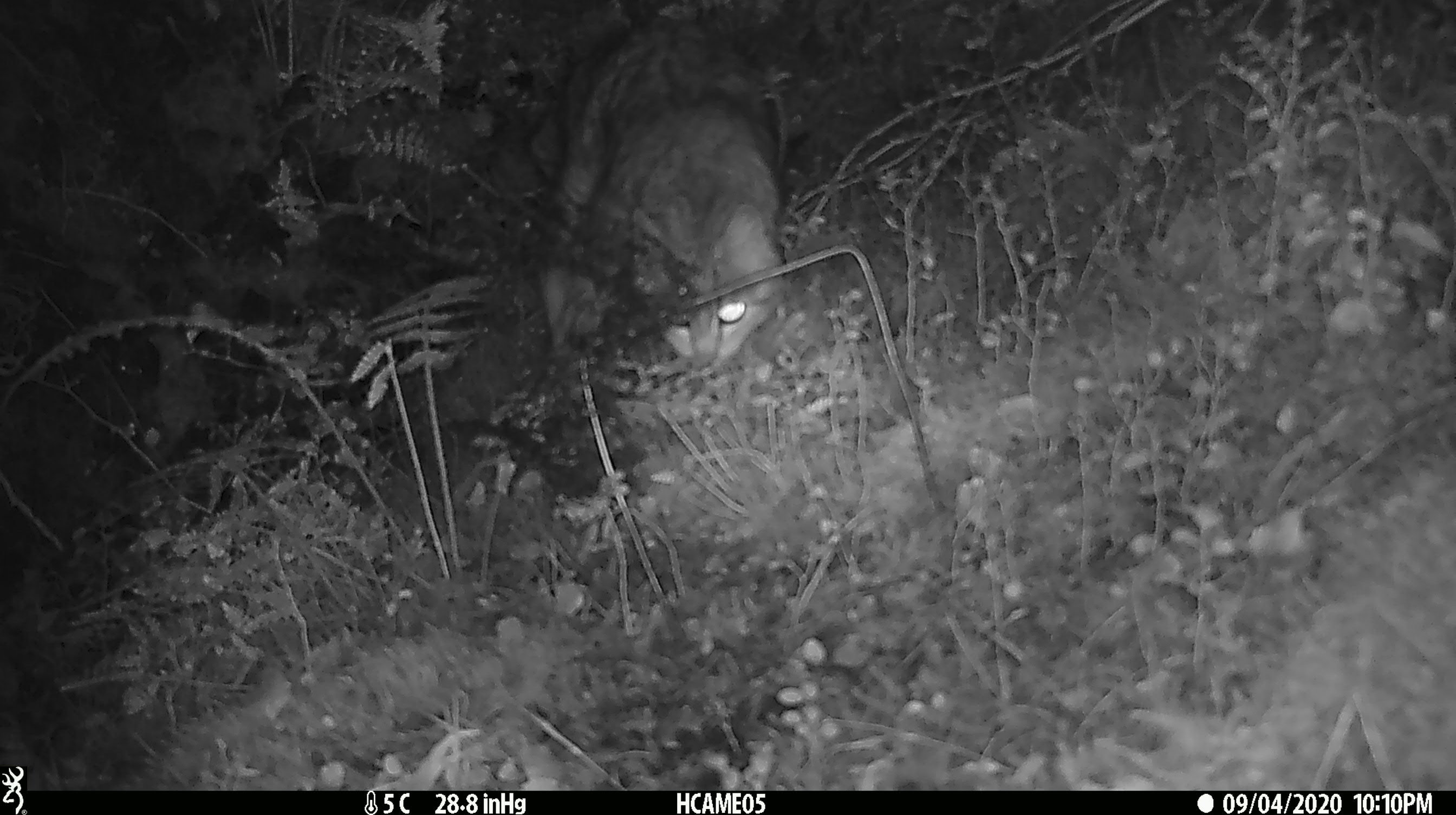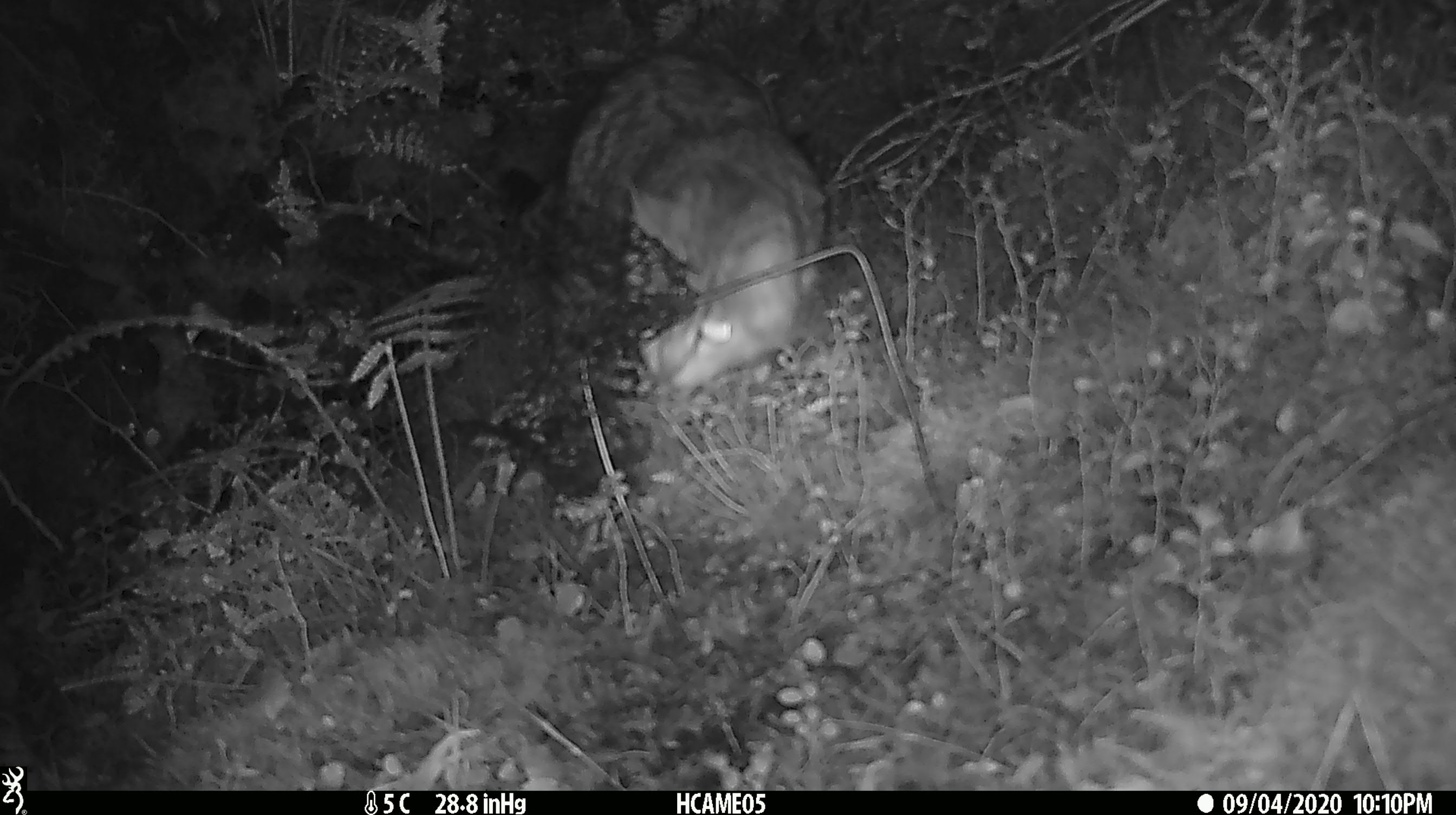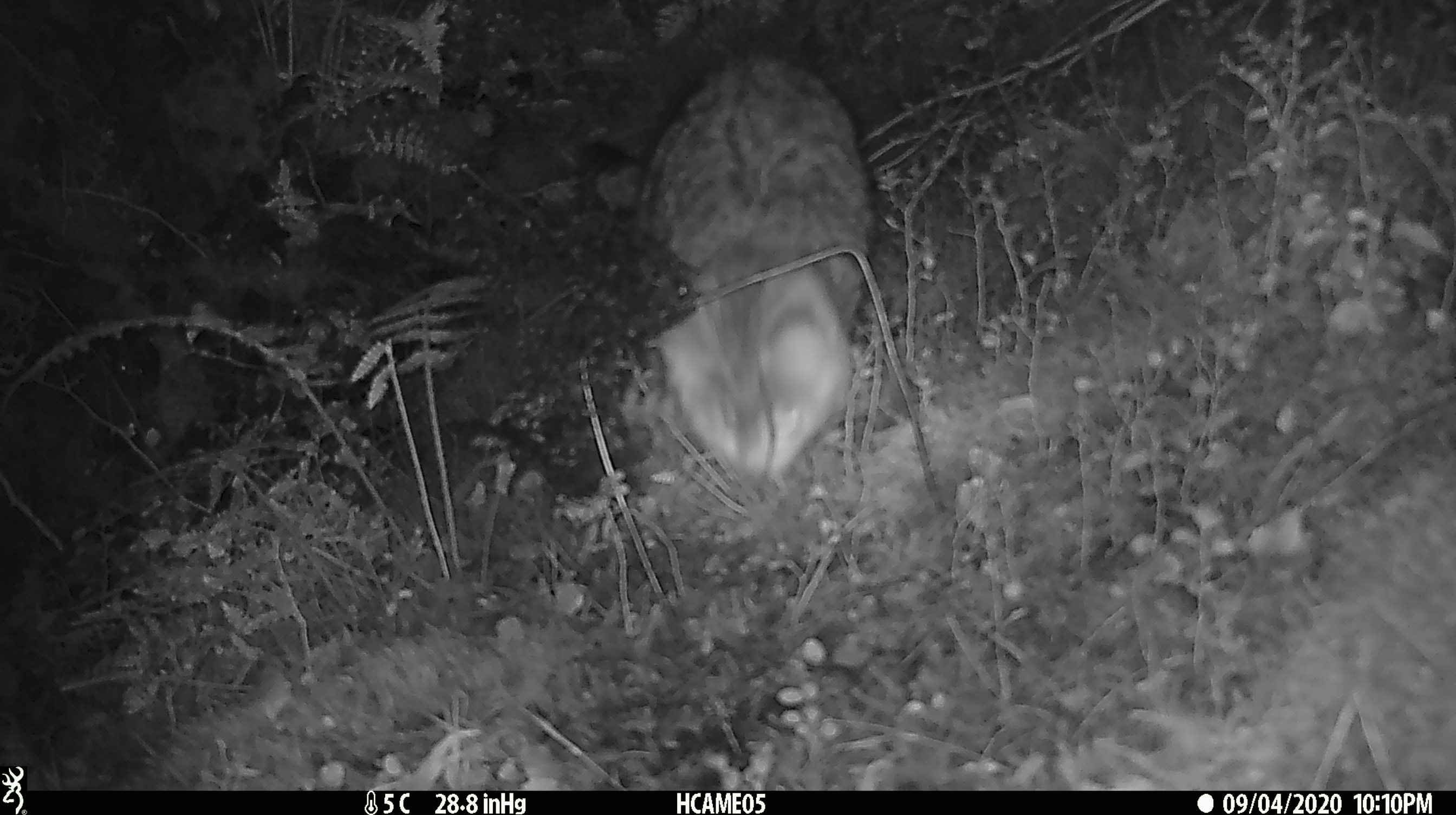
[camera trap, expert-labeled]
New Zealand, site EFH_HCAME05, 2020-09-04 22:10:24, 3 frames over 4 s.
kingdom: Animalia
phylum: Chordata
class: Mammalia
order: Carnivora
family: Felidae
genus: Felis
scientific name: Felis catus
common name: domestic cat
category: cat